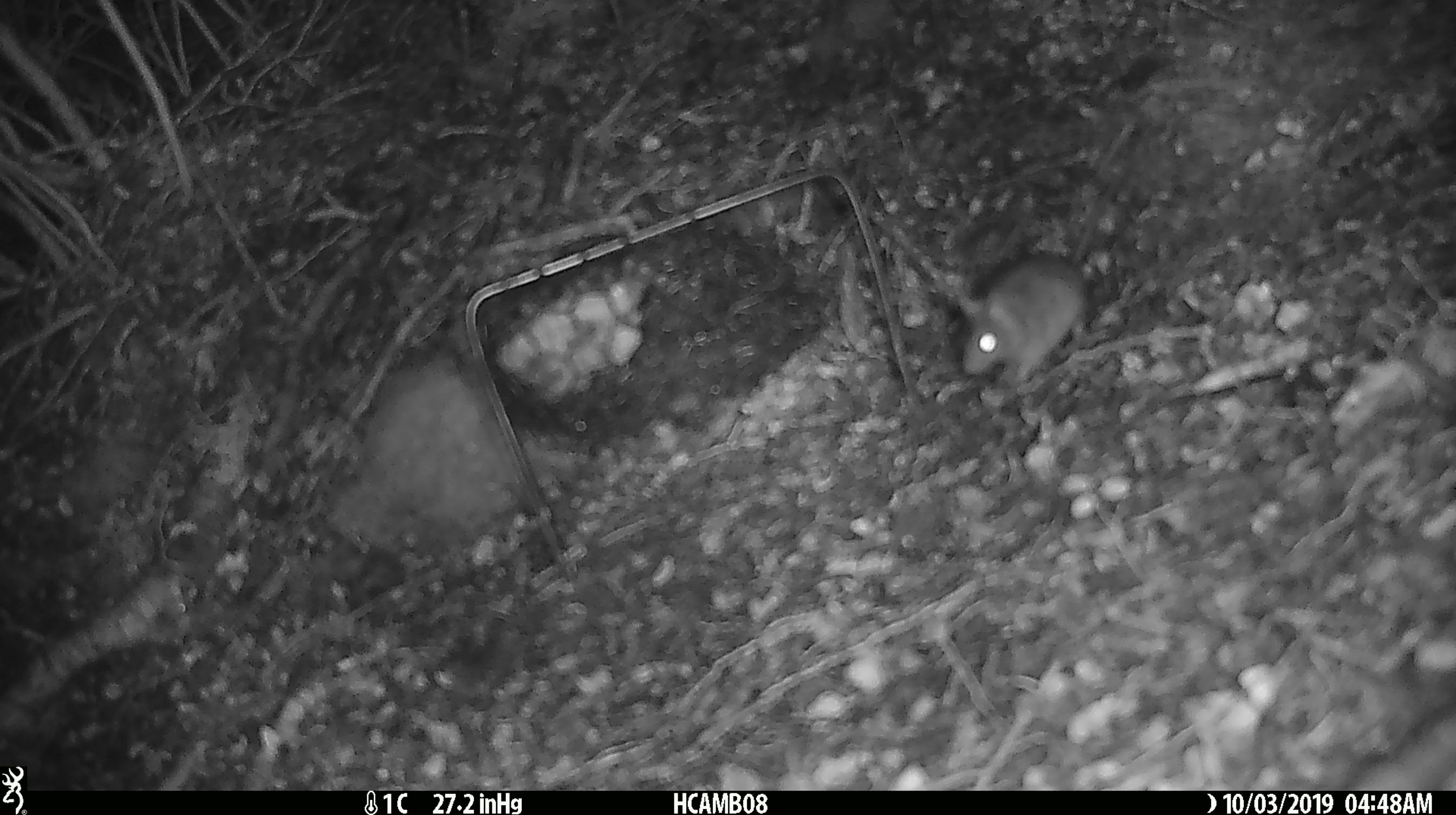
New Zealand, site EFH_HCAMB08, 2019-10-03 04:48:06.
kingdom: Animalia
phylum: Chordata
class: Mammalia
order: Rodentia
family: Muridae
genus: Mus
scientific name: Mus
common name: mouse